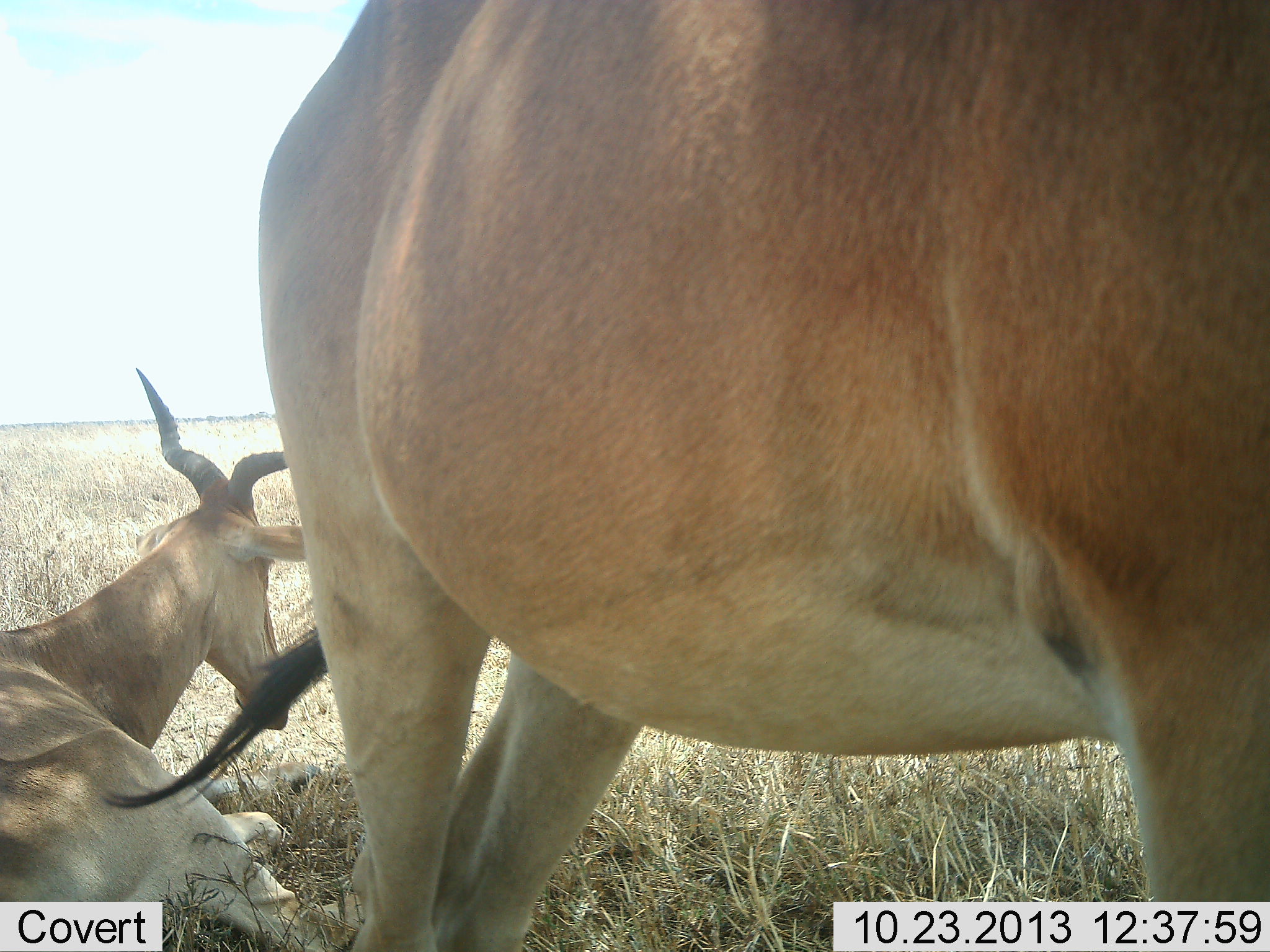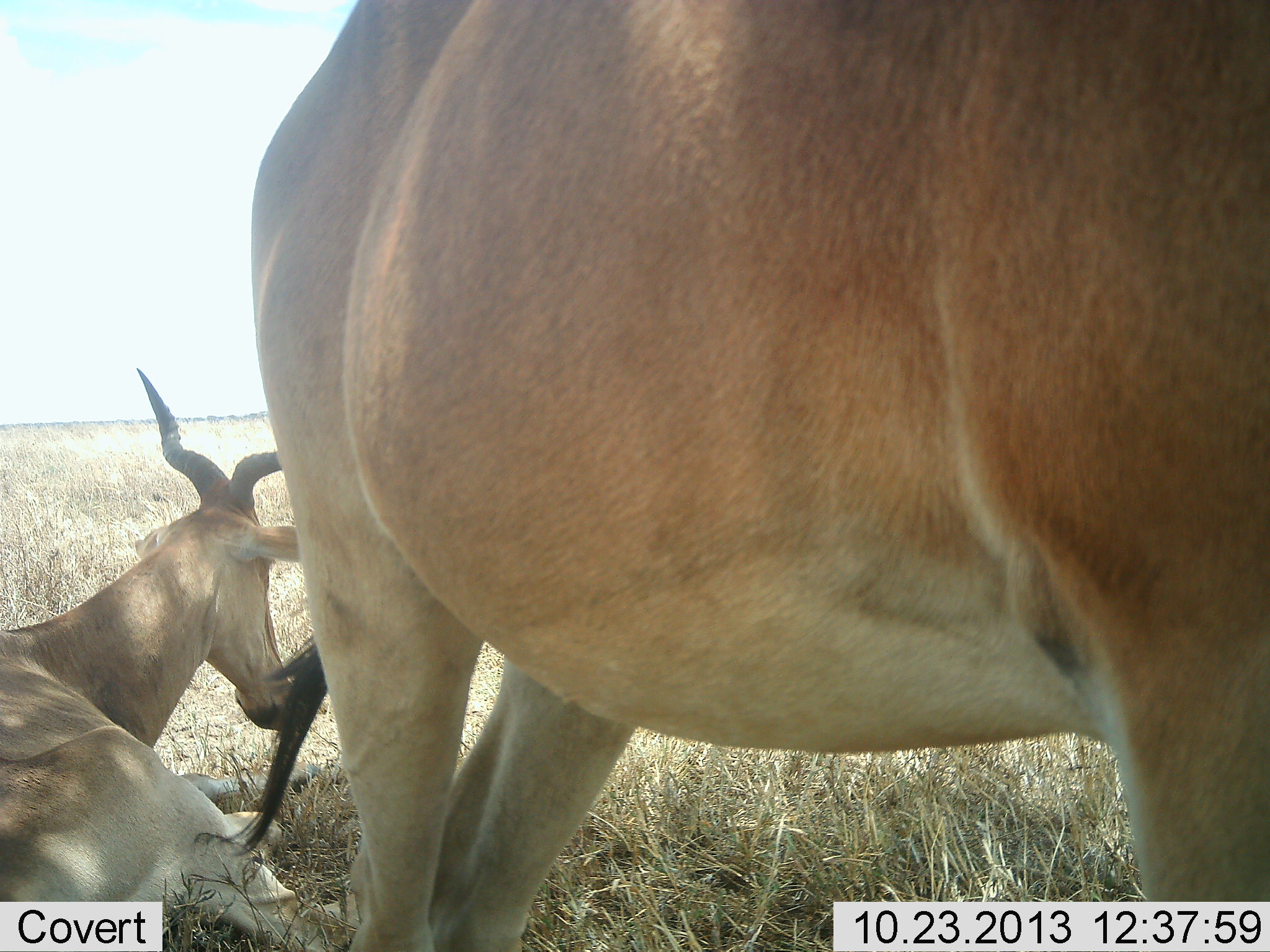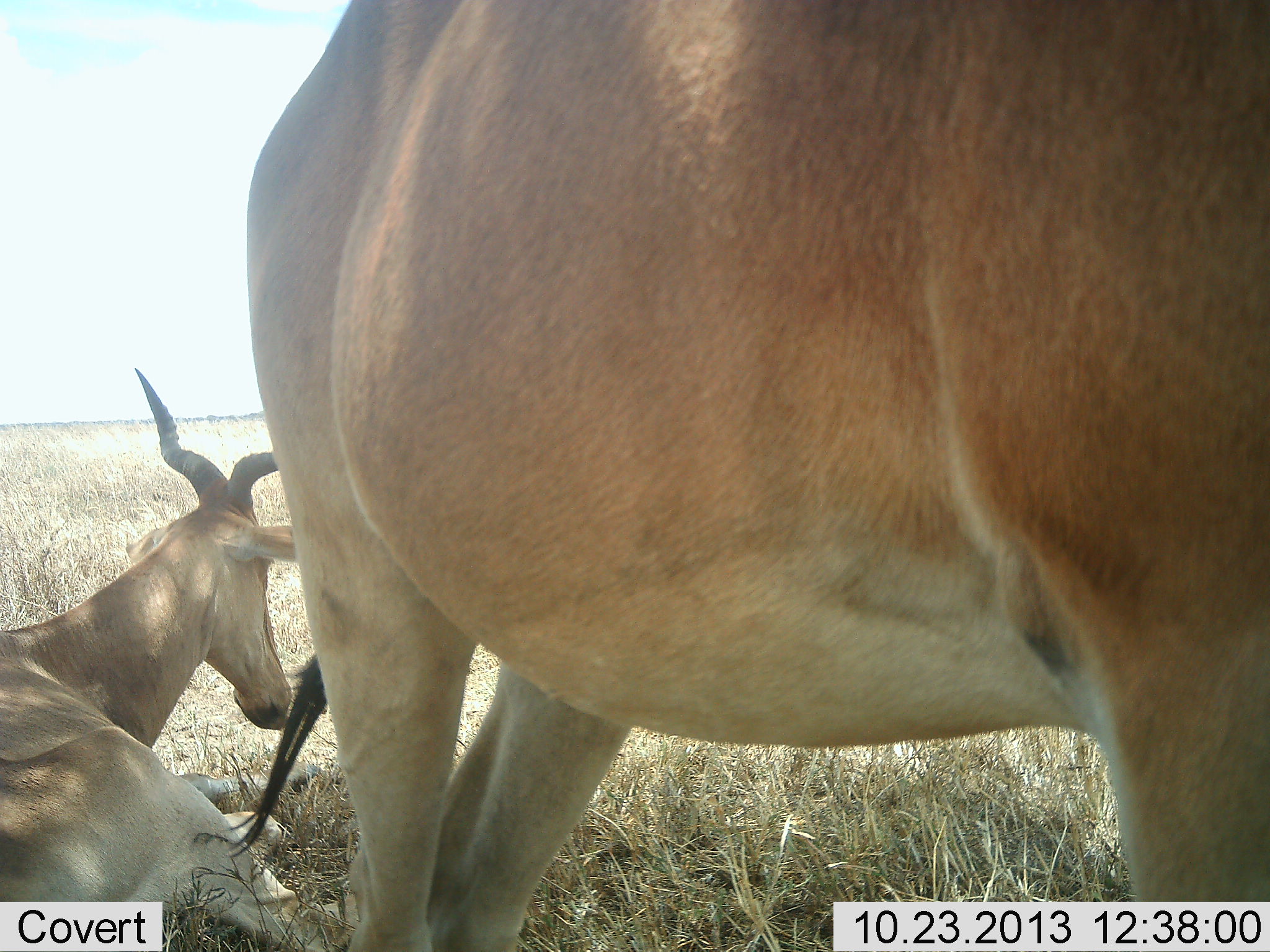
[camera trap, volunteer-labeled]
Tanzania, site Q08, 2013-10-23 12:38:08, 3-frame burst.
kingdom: Animalia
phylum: Chordata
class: Mammalia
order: Artiodactyla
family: Bovidae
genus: Alcelaphus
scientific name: Alcelaphus buselaphus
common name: hartebeest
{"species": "hartebeest (Alcelaphus buselaphus)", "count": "2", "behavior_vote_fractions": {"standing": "86%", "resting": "100%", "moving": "0%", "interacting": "3%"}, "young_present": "0%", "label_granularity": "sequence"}